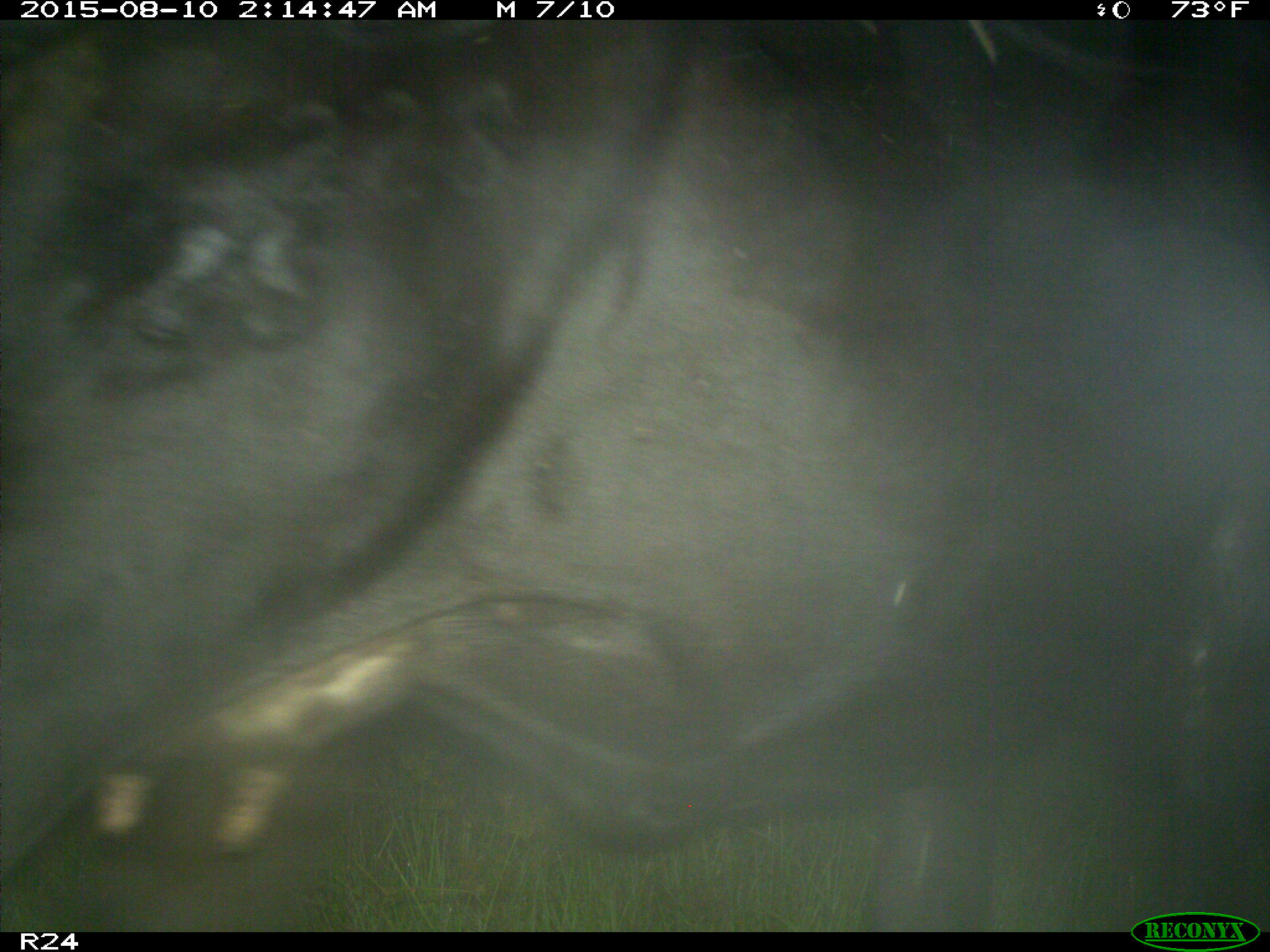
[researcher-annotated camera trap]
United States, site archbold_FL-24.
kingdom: Animalia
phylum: Chordata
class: Mammalia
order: Artiodactyla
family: Bovidae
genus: Bos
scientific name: Bos taurus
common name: domestic cow